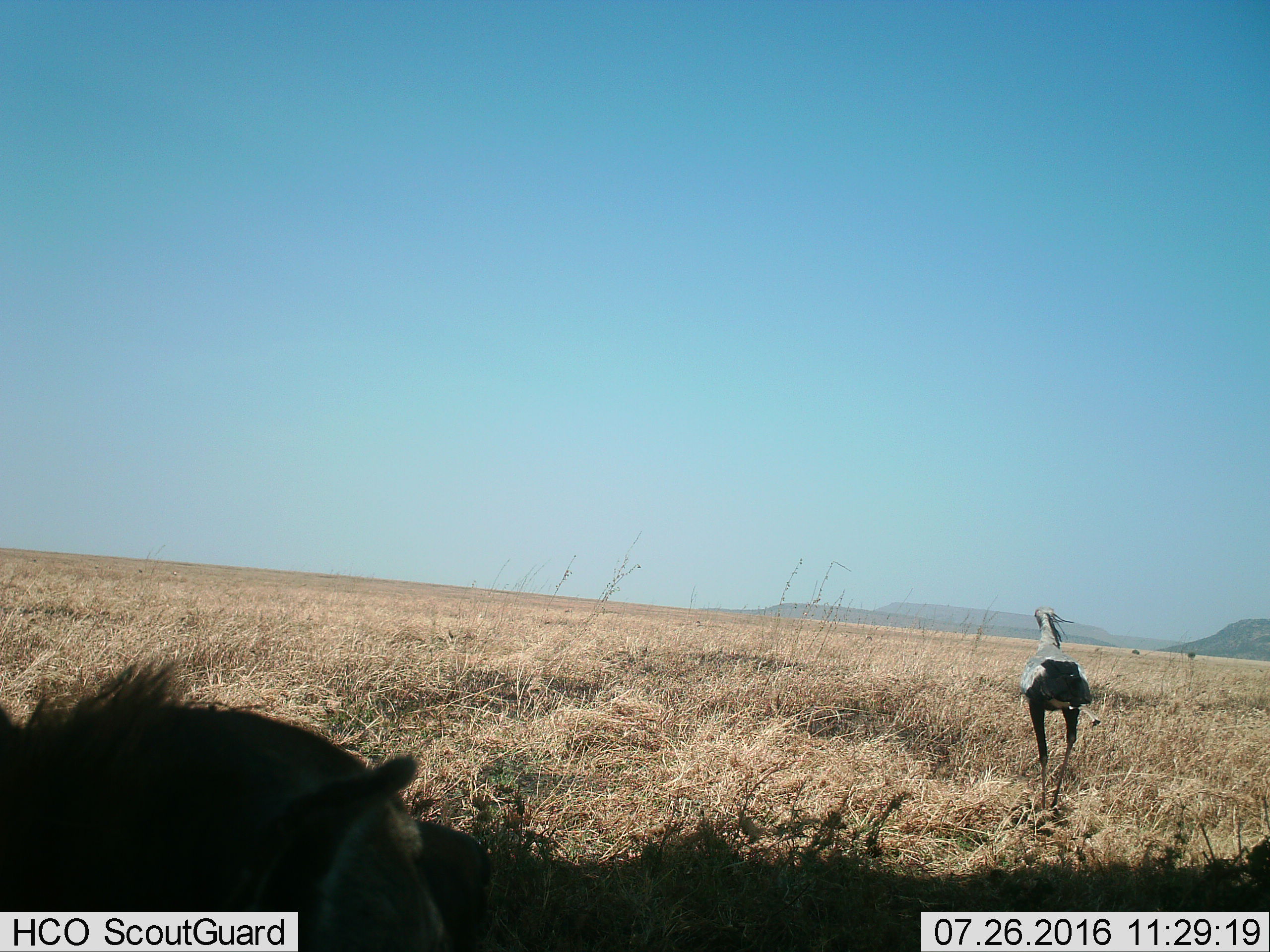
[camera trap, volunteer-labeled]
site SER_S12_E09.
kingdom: Animalia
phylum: Chordata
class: Aves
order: Accipitriformes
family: Sagittariidae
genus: Sagittarius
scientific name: Sagittarius serpentarius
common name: secretarybird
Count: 1.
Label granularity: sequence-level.